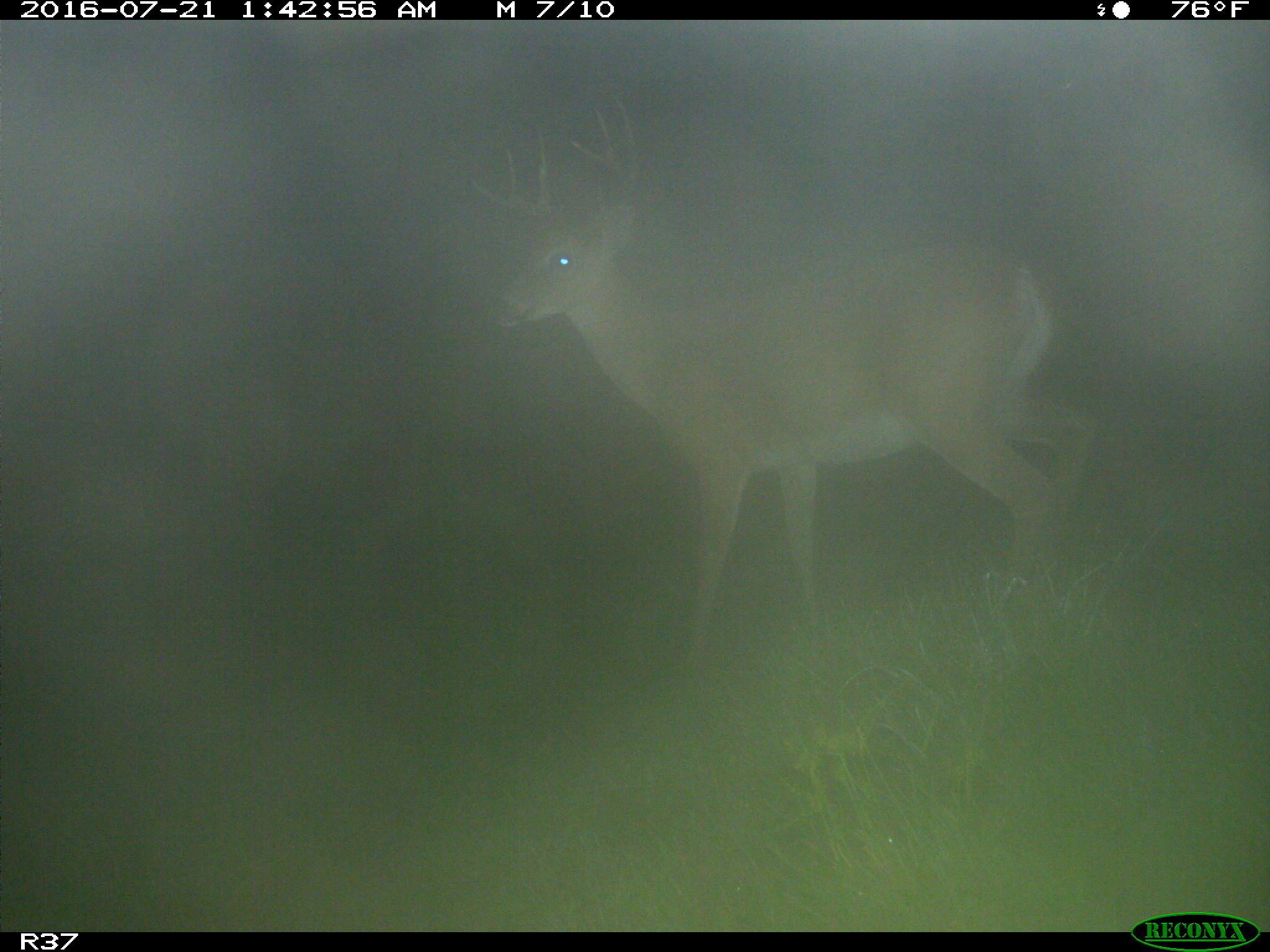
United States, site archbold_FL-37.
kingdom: Animalia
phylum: Chordata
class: Mammalia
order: Artiodactyla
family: Cervidae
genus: Odocoileus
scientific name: Odocoileus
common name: deer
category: unidentified deer